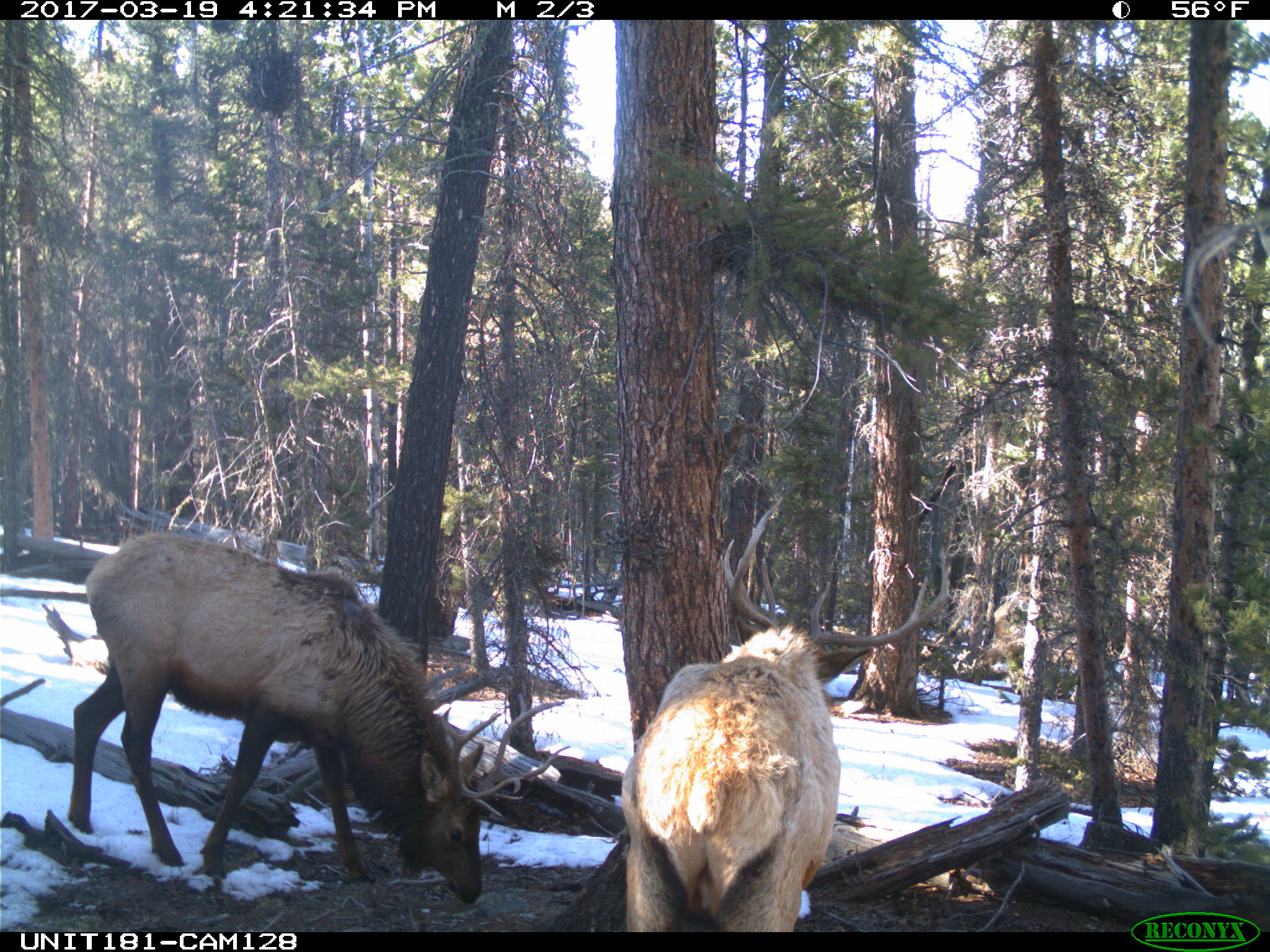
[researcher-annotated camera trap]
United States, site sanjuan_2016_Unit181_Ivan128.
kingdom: Animalia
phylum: Chordata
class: Mammalia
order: Artiodactyla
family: Cervidae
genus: Cervus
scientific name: Cervus elaphus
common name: red deer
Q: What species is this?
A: Cervus elaphus (red deer).